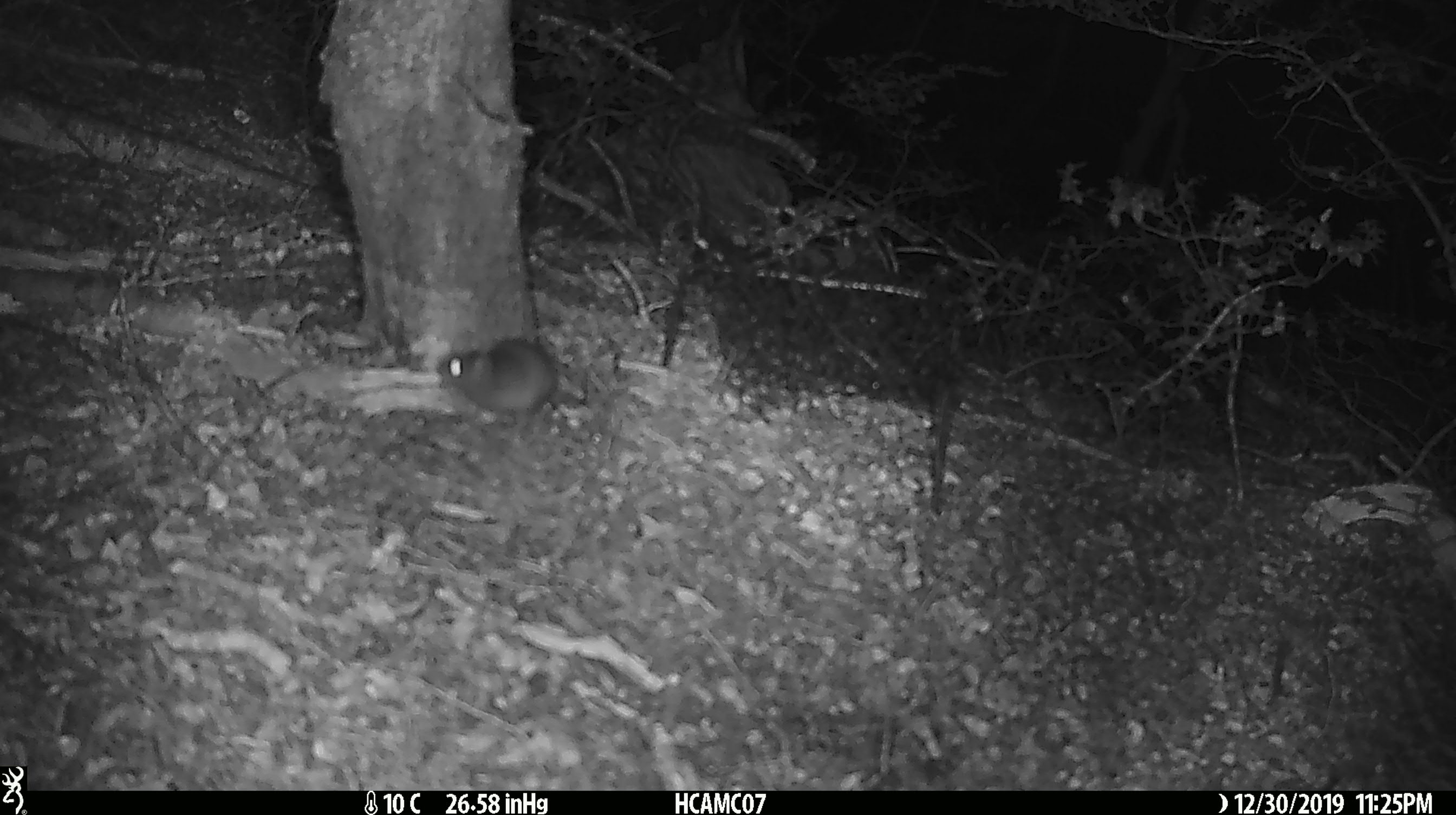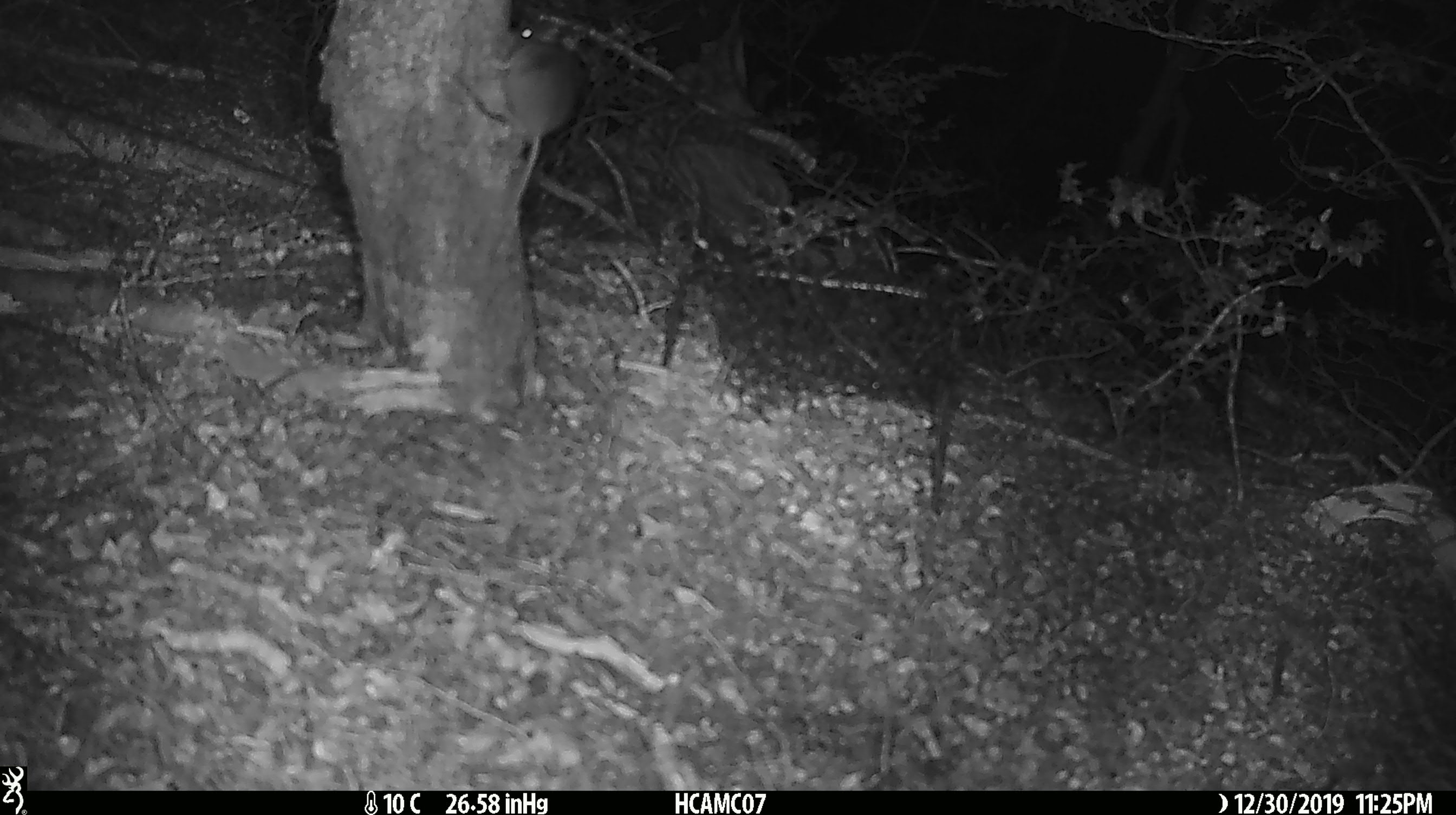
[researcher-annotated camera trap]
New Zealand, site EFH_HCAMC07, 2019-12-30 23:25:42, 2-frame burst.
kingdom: Animalia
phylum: Chordata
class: Mammalia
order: Rodentia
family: Muridae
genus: Mus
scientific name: Mus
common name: mouse